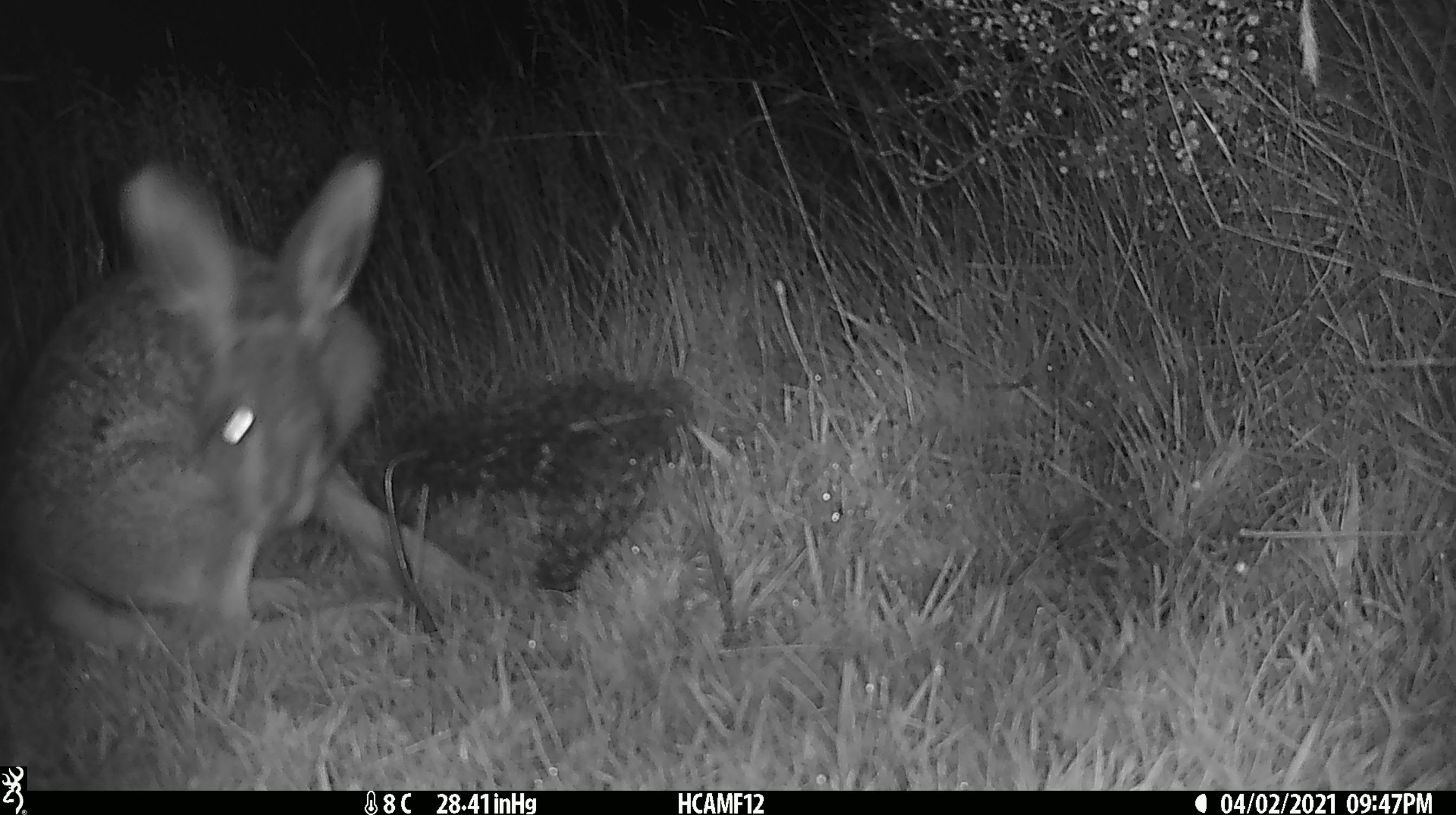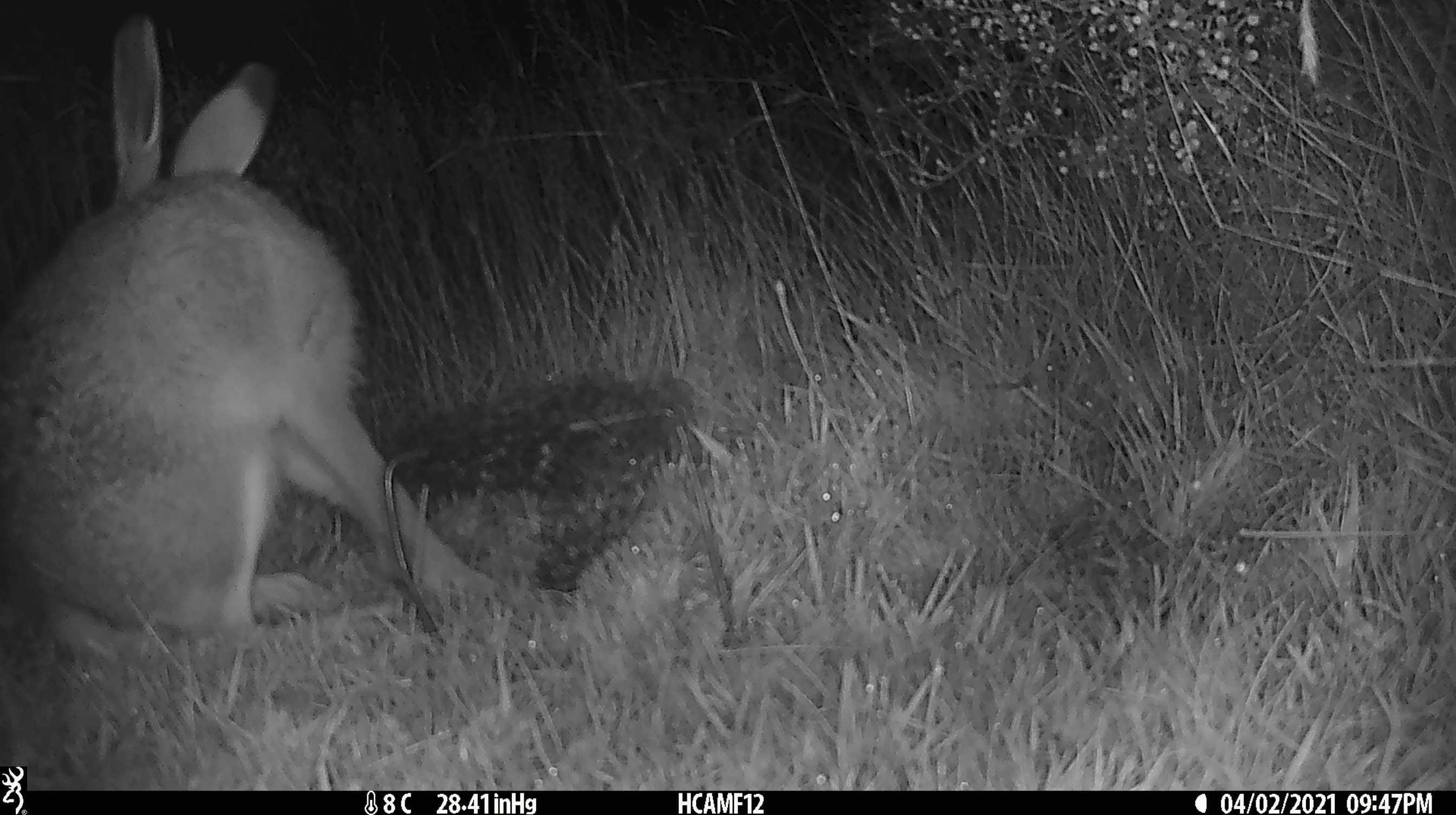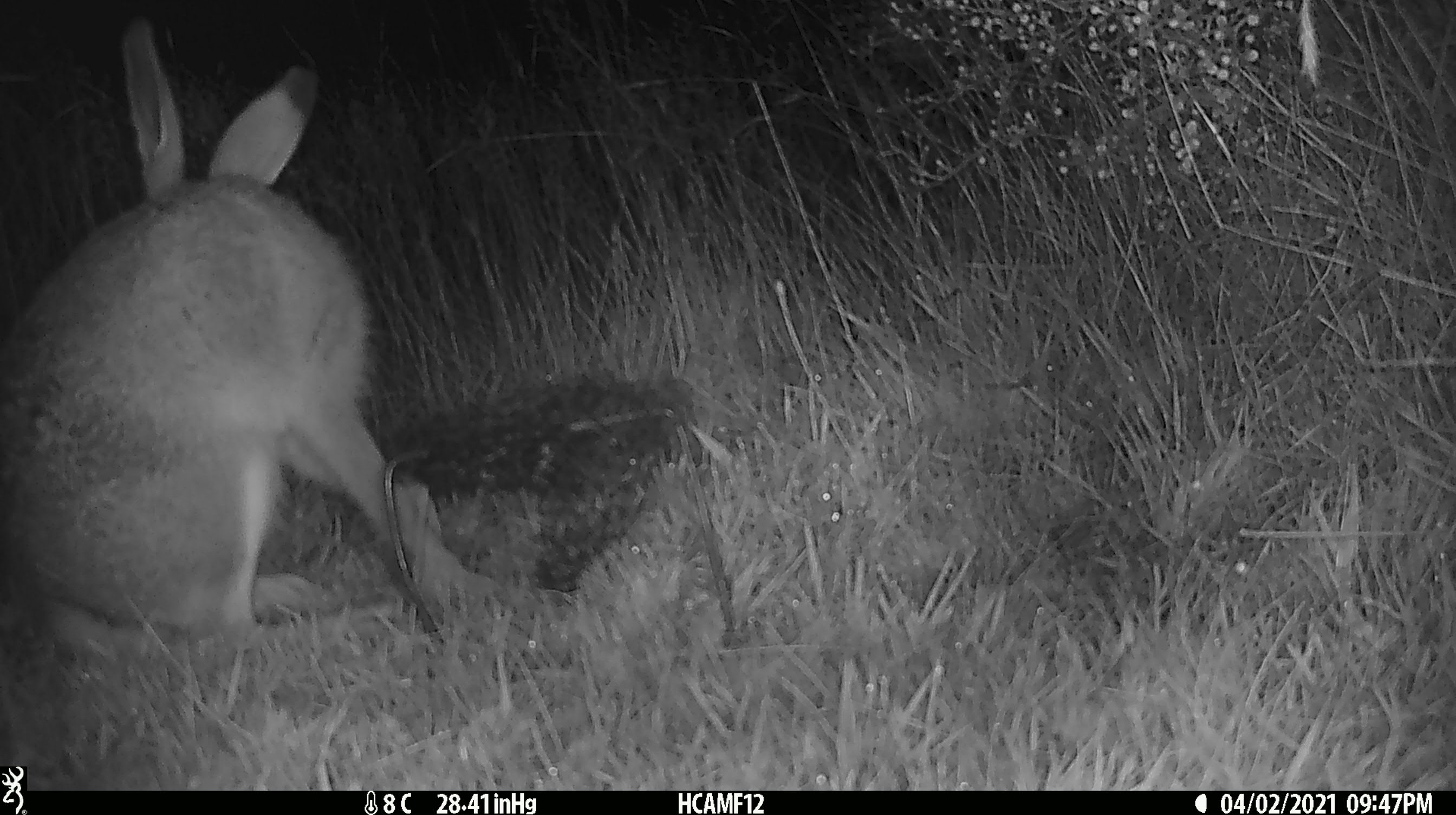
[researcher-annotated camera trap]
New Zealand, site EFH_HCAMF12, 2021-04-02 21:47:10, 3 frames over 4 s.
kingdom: Animalia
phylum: Chordata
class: Mammalia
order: Lagomorpha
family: Leporidae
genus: Lepus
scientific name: Lepus europaeus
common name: brown hare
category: hare